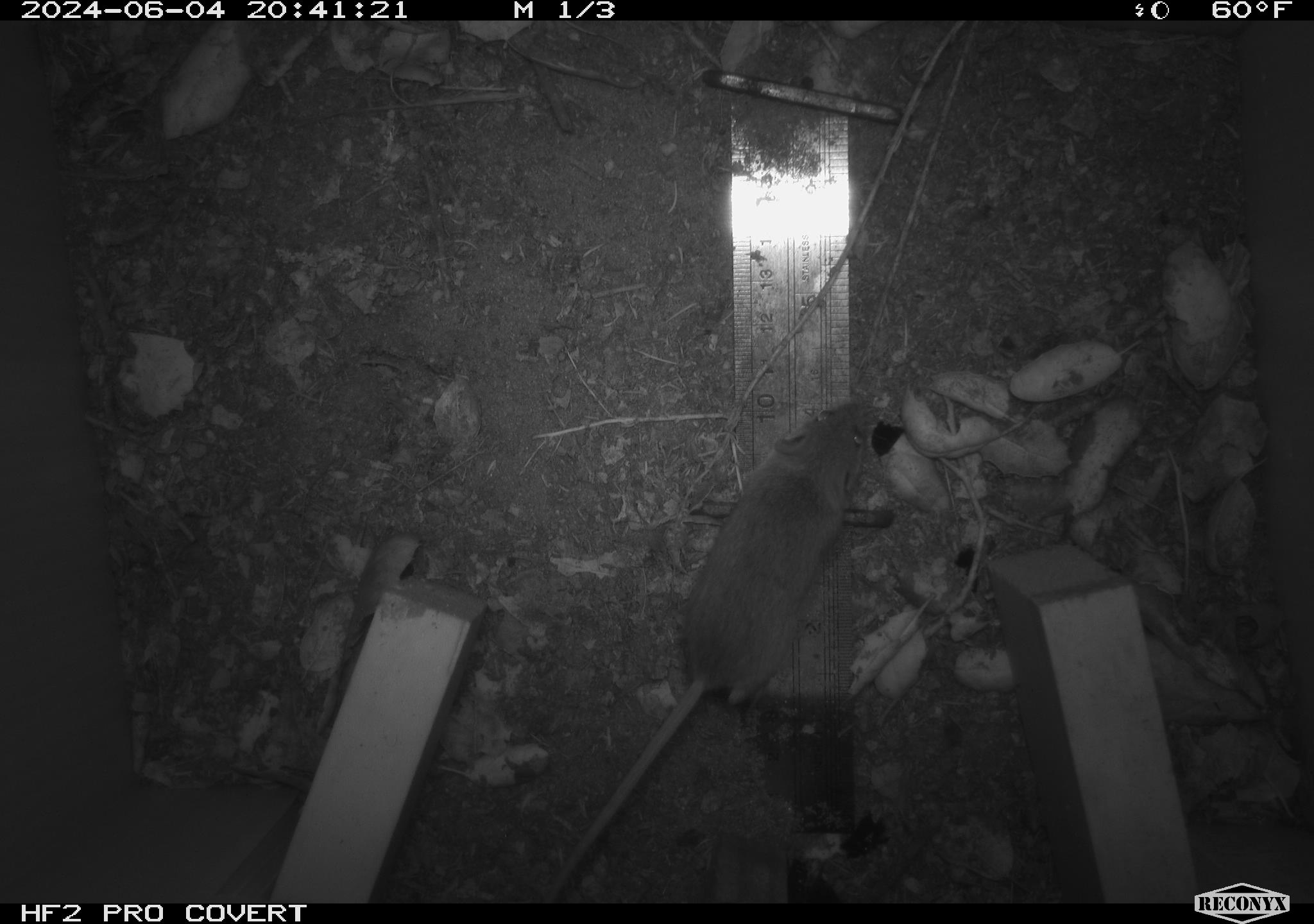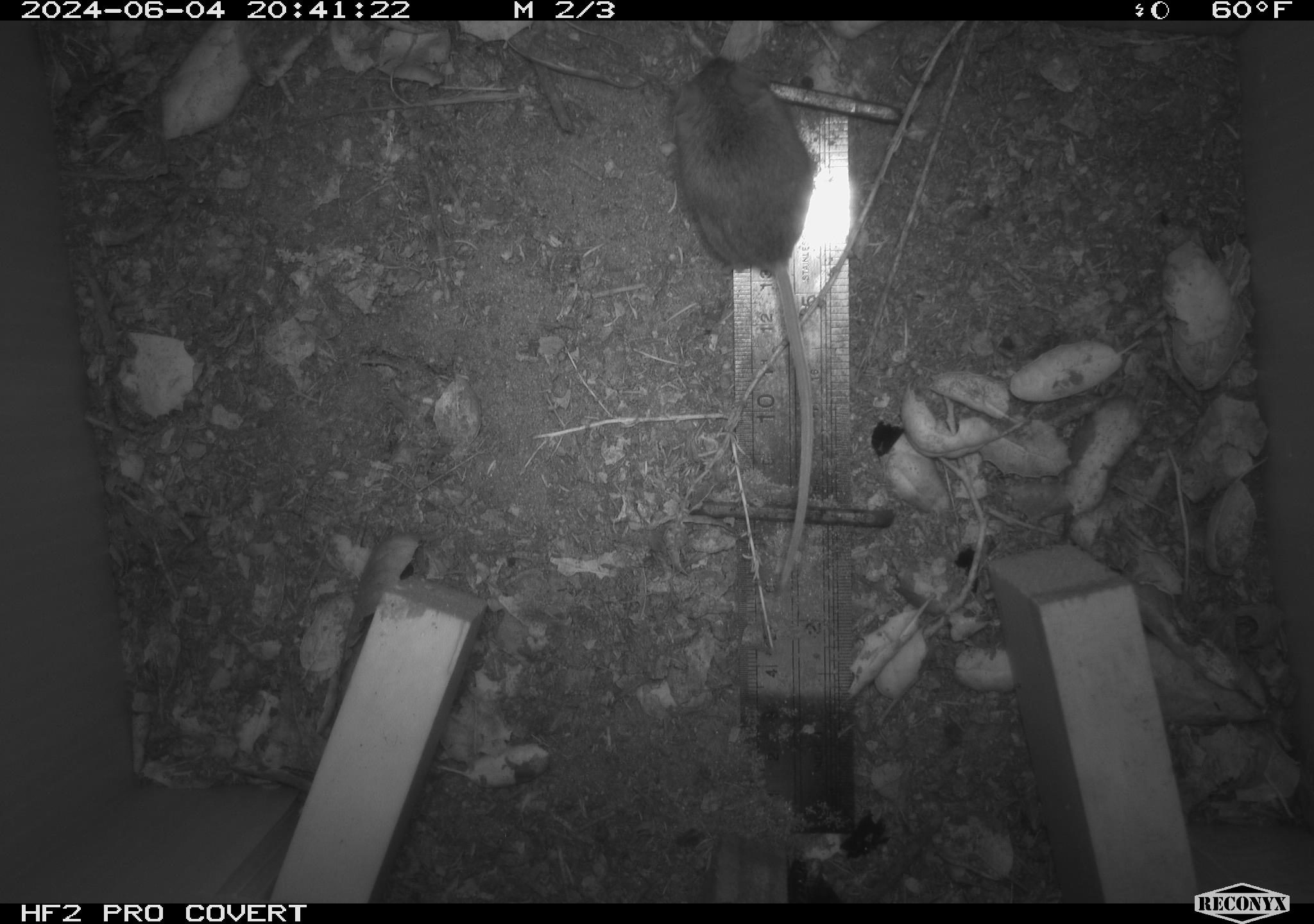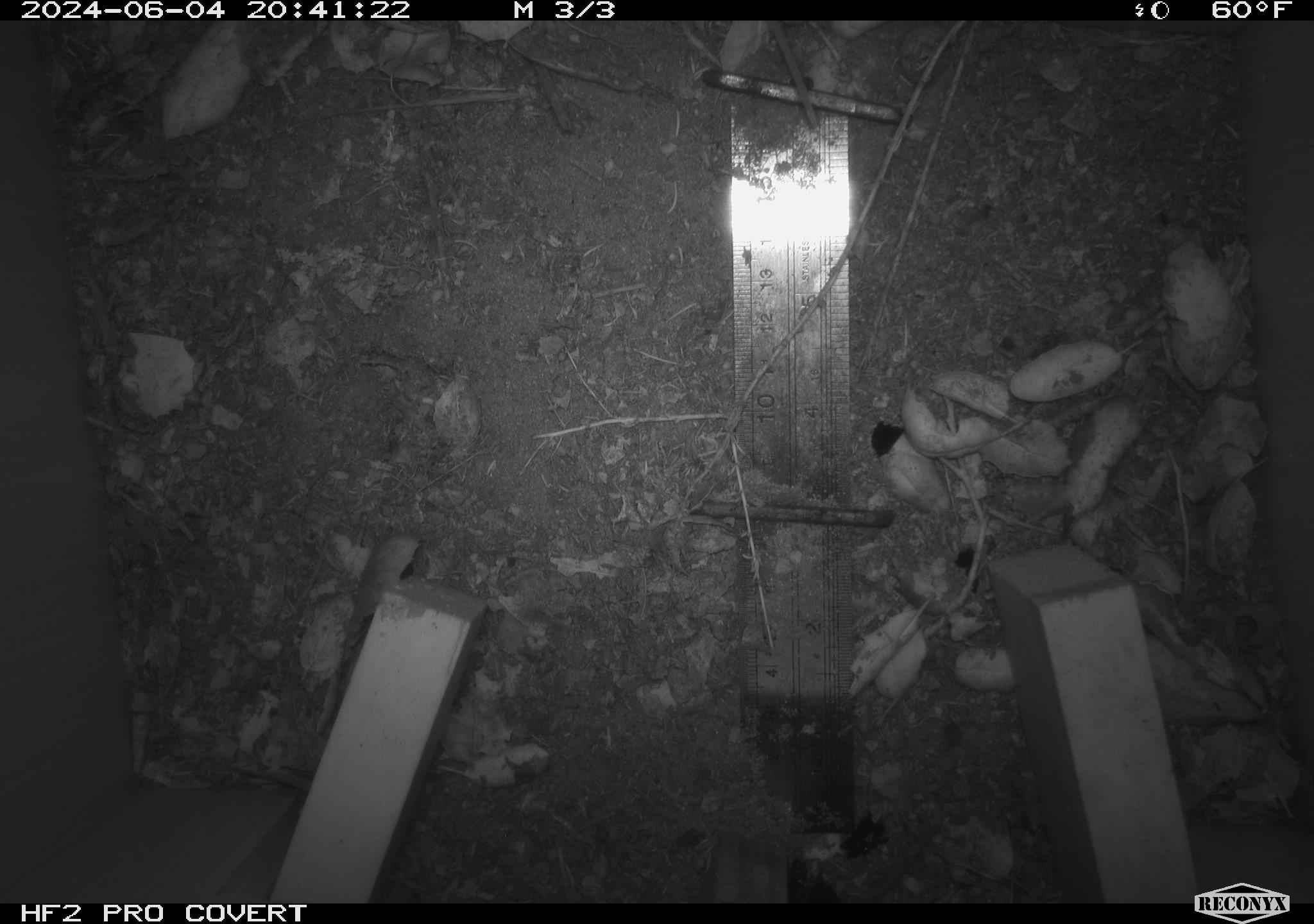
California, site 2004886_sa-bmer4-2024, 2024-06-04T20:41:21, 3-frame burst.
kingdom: Animalia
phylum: Chordata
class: Mammalia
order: Rodentia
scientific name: Rodentia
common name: mouse species